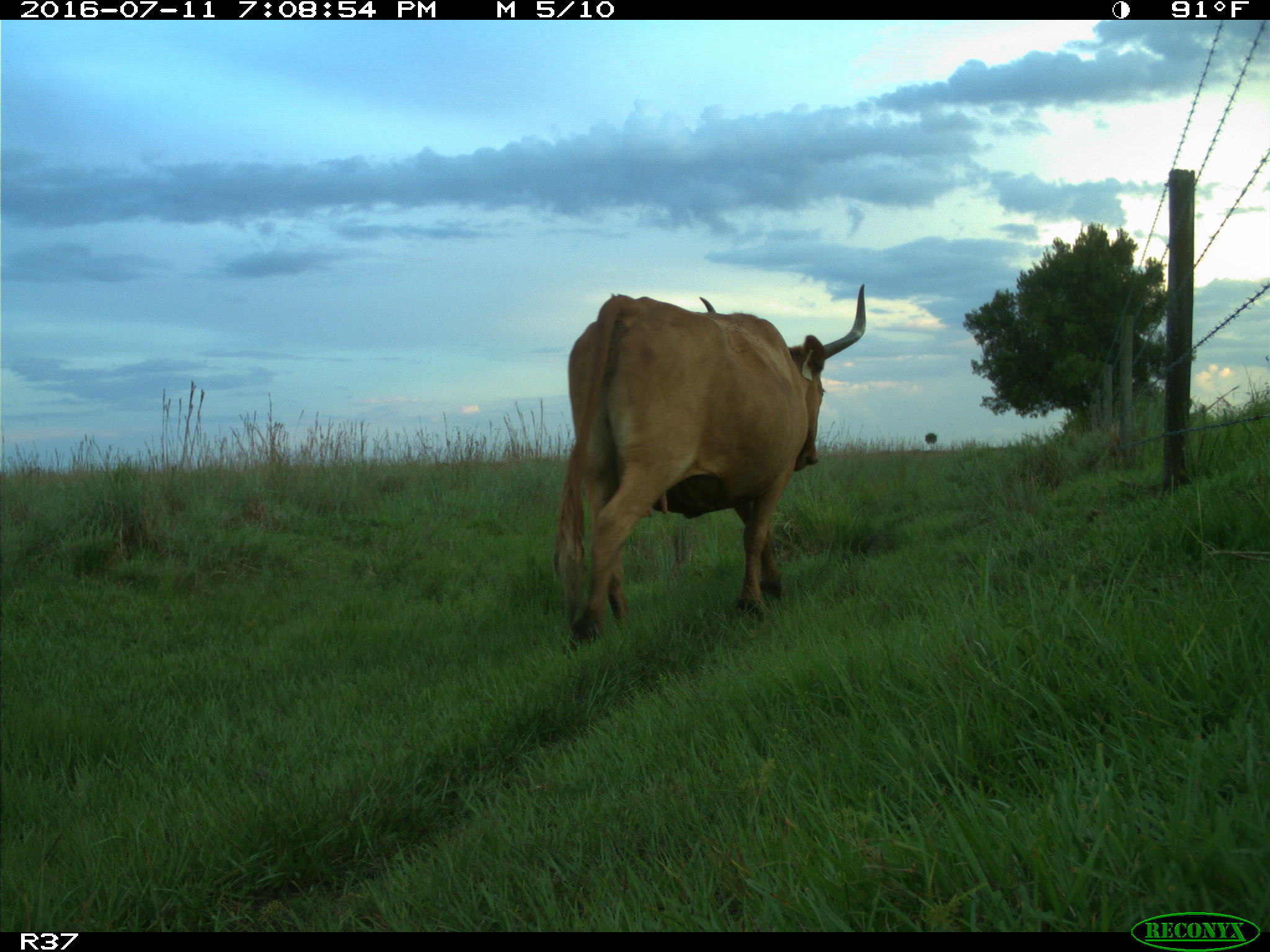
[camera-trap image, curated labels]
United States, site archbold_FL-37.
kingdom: Animalia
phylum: Chordata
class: Mammalia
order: Artiodactyla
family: Bovidae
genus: Bos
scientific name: Bos taurus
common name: domestic cow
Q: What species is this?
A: Bos taurus (domestic cow).